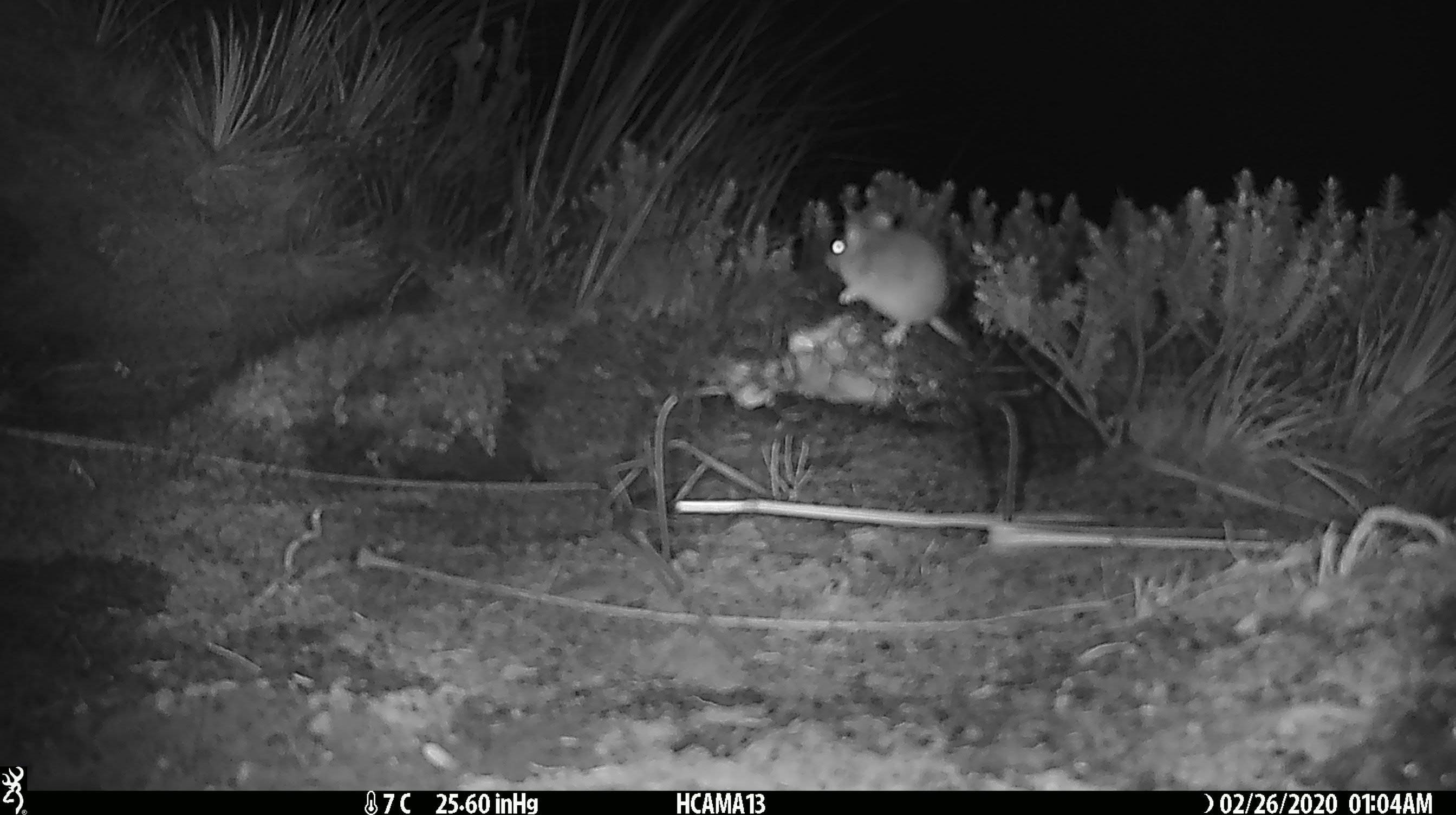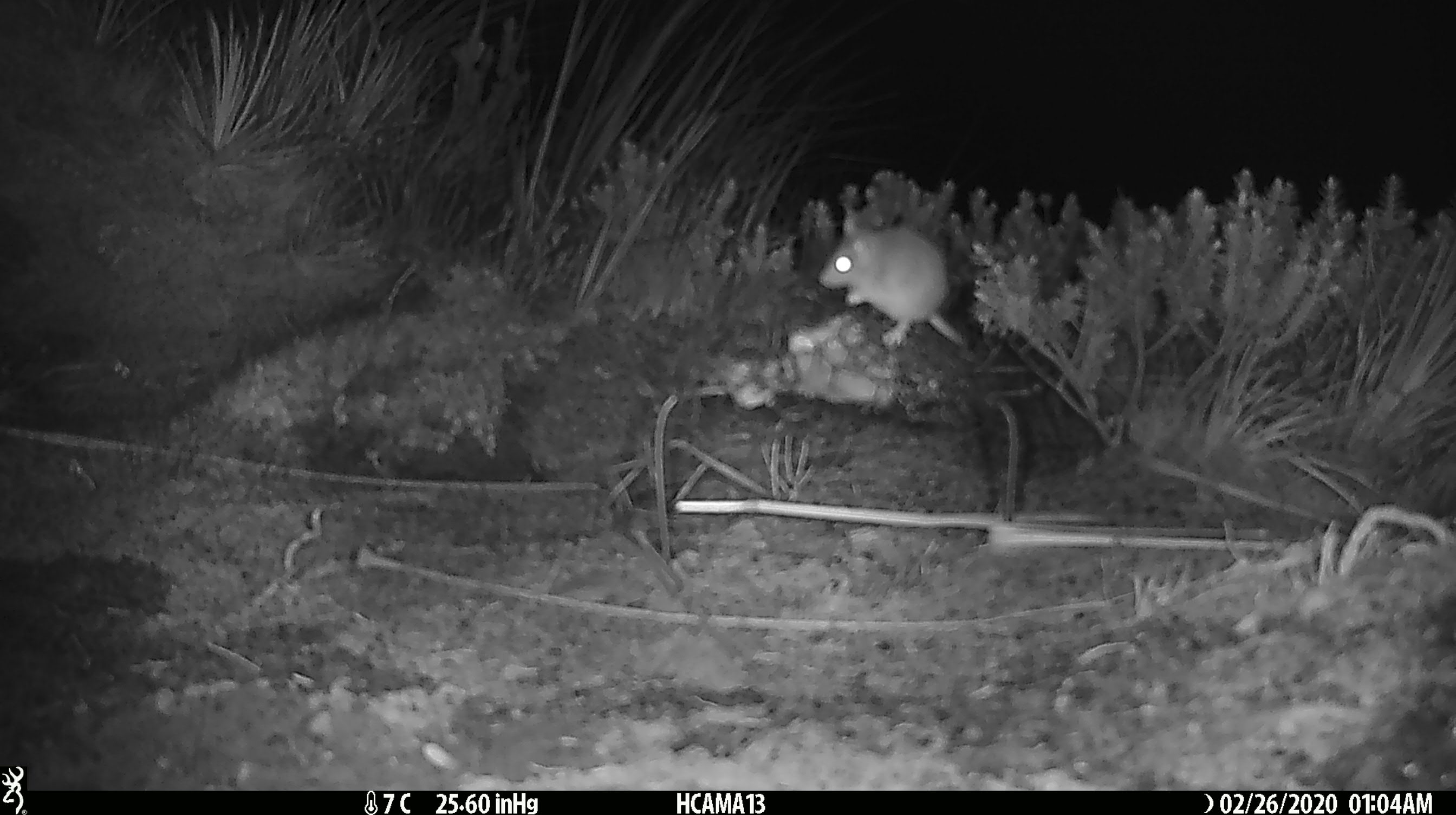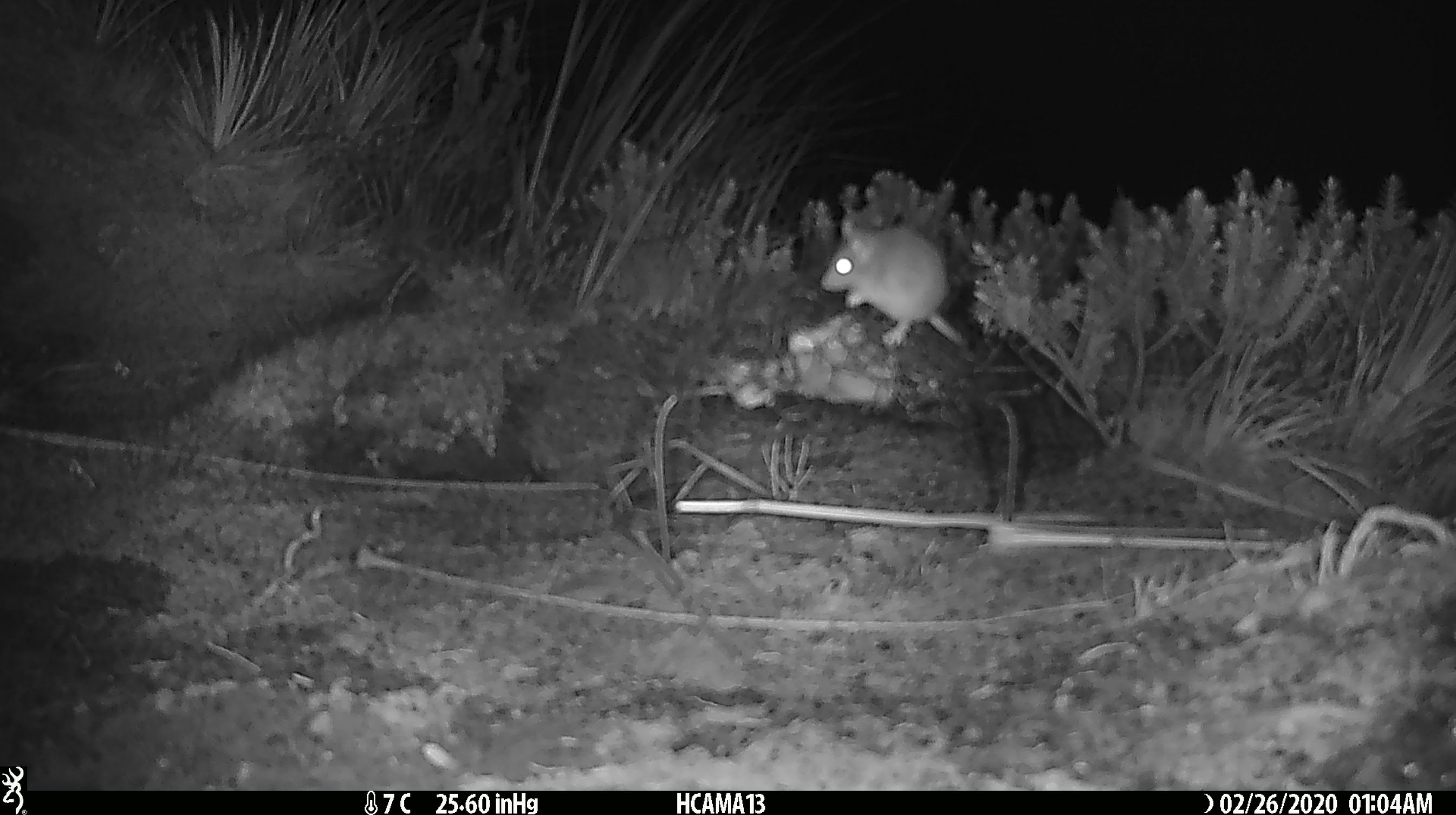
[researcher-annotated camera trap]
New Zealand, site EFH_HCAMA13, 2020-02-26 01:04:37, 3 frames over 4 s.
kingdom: Animalia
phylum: Chordata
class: Mammalia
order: Rodentia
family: Muridae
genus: Mus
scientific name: Mus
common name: mouse